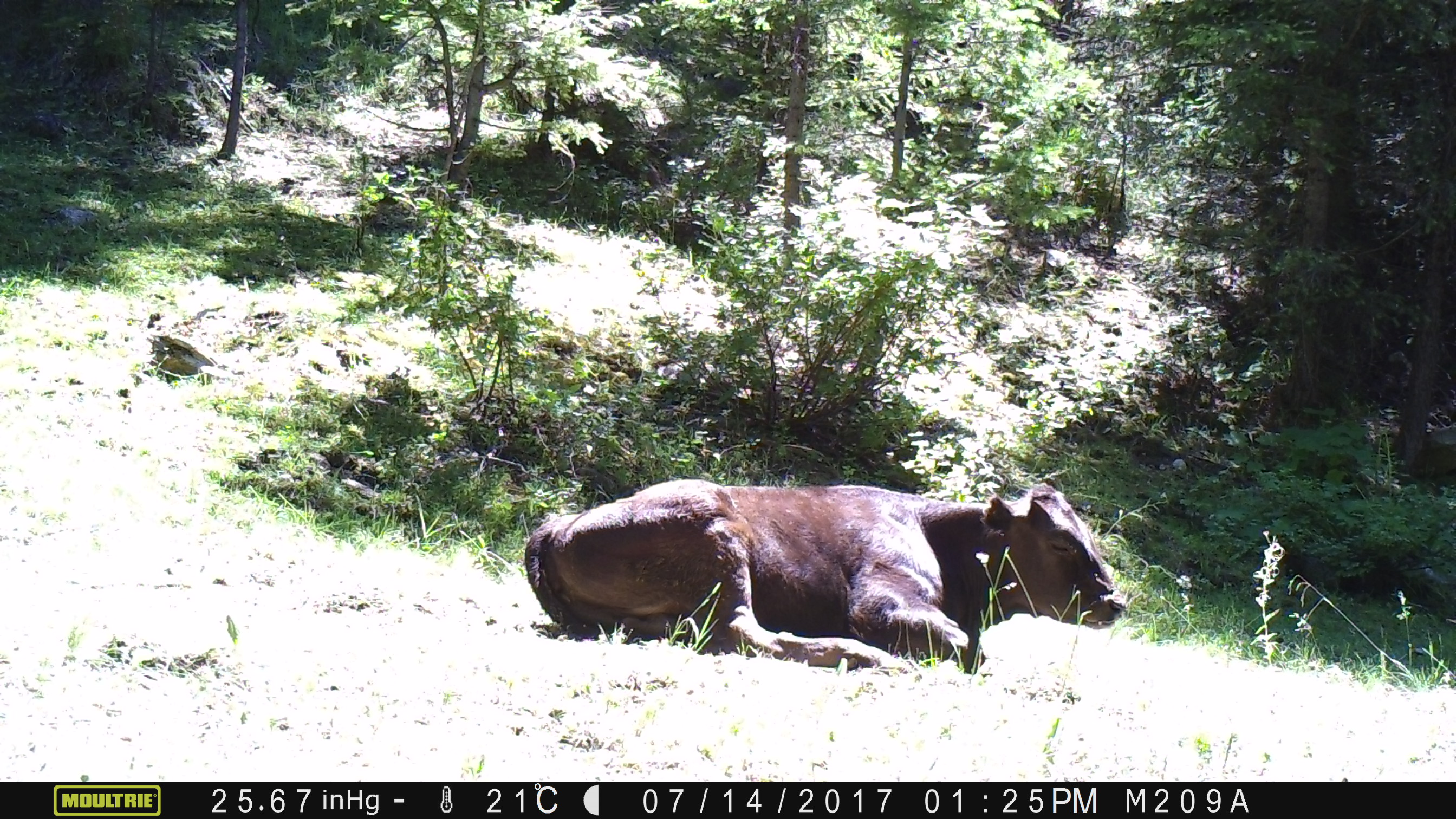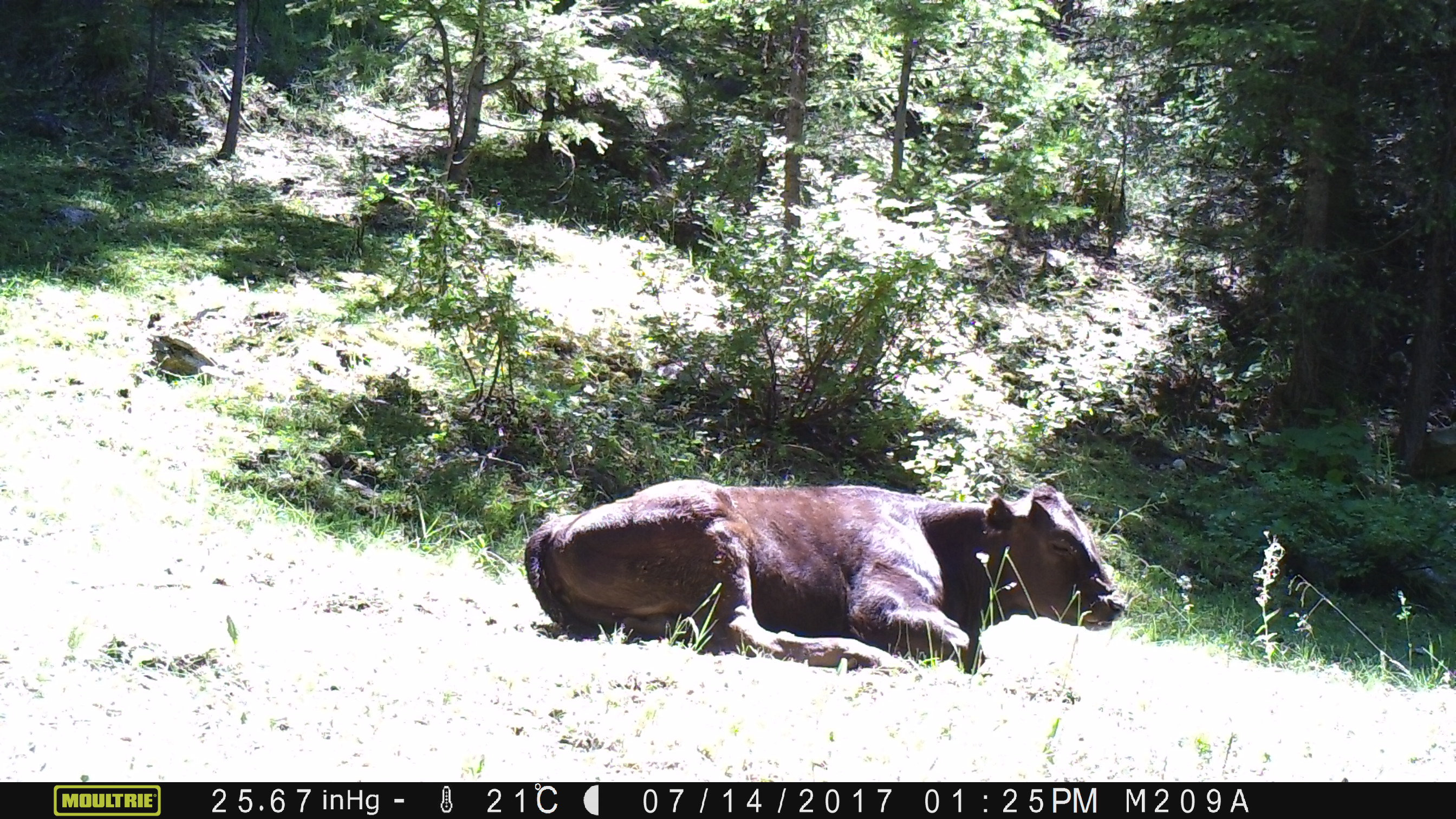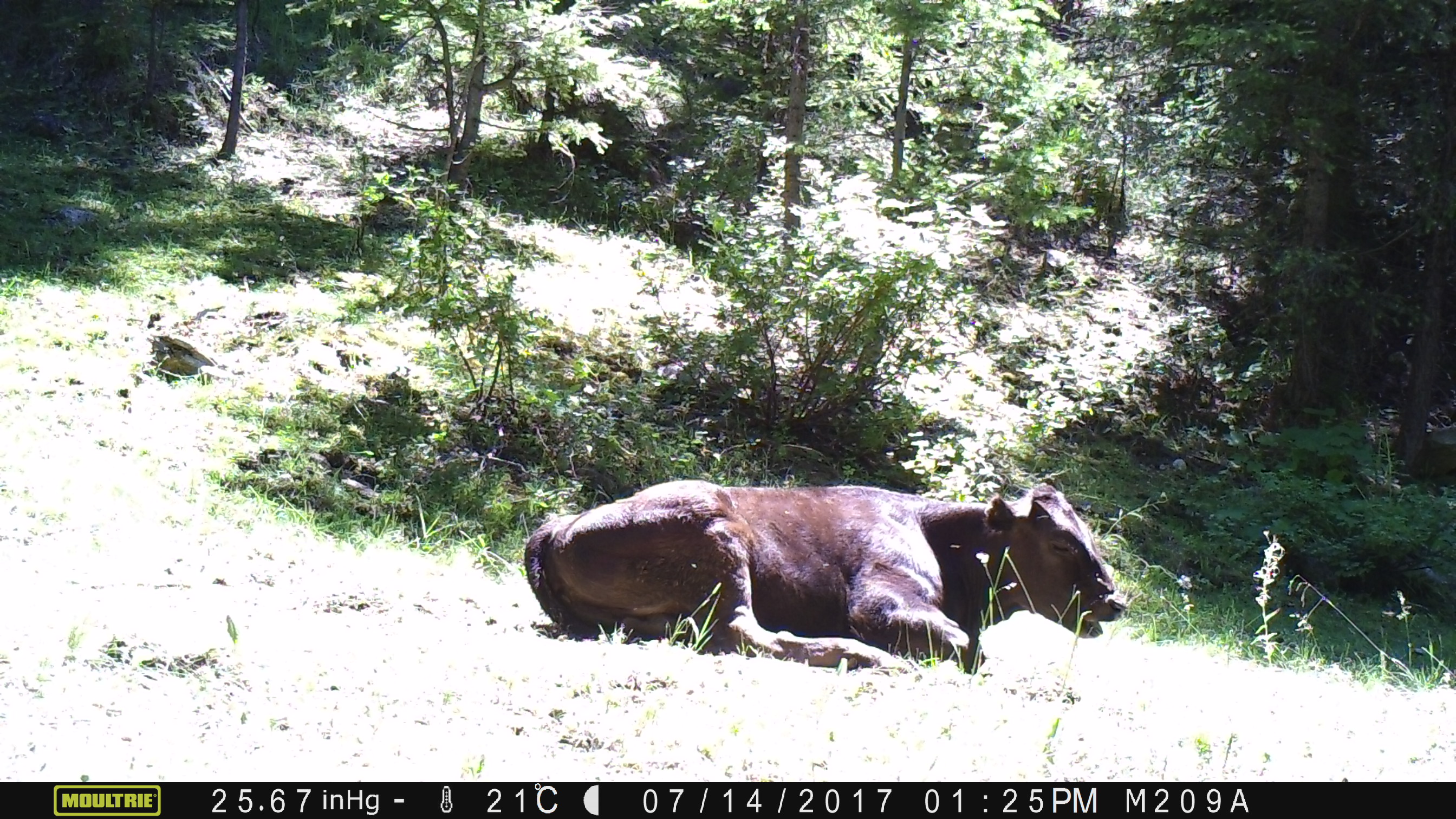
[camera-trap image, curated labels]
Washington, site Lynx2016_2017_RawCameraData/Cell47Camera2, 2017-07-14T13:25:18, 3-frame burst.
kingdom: Animalia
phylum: Chordata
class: Mammalia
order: Artiodactyla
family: Bovidae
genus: Bos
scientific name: Bos taurus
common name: domestic cattle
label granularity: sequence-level